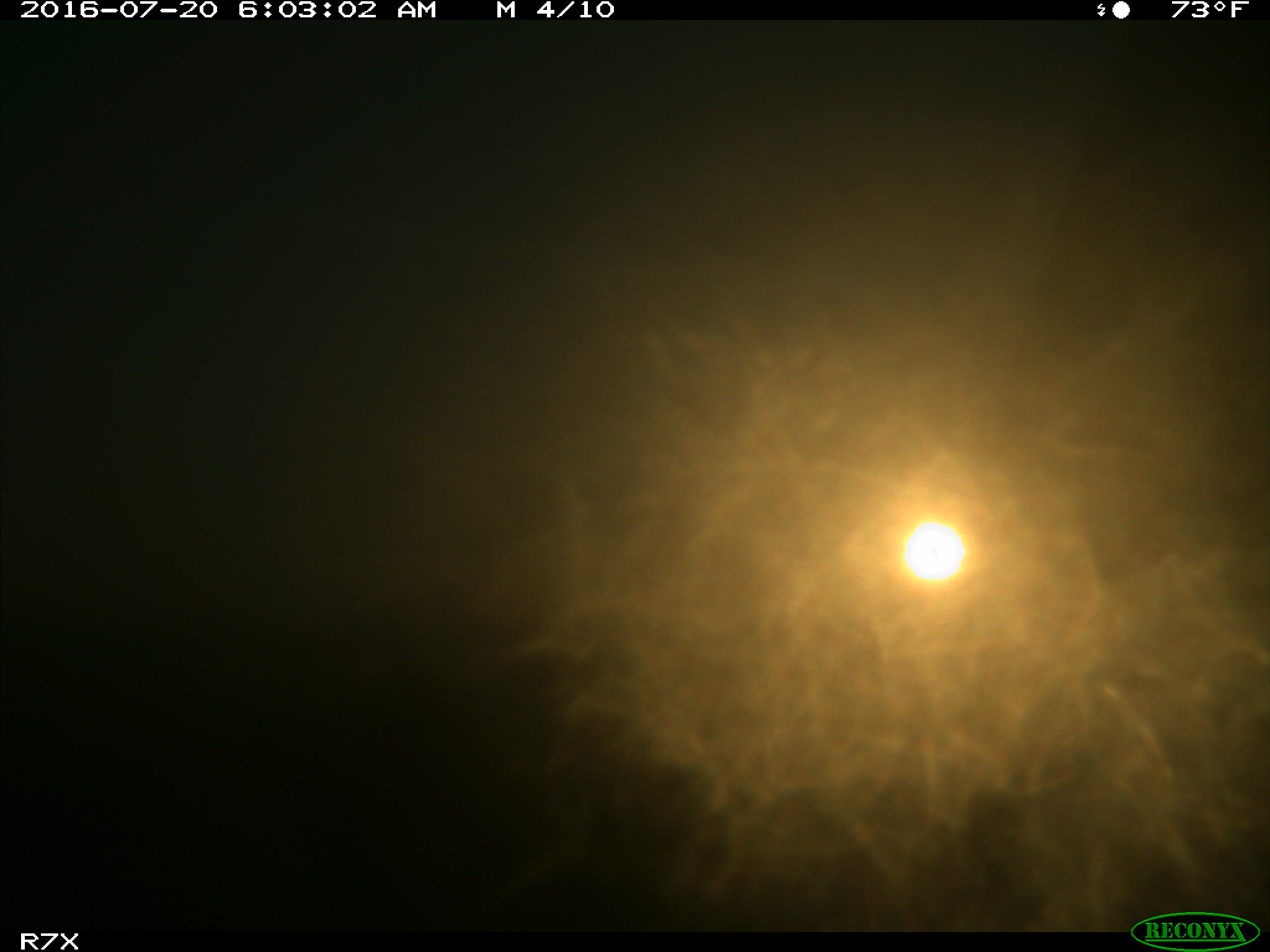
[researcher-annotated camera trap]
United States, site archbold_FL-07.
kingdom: Animalia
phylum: Chordata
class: Mammalia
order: Artiodactyla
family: Bovidae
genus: Bos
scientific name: Bos taurus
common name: domestic cow